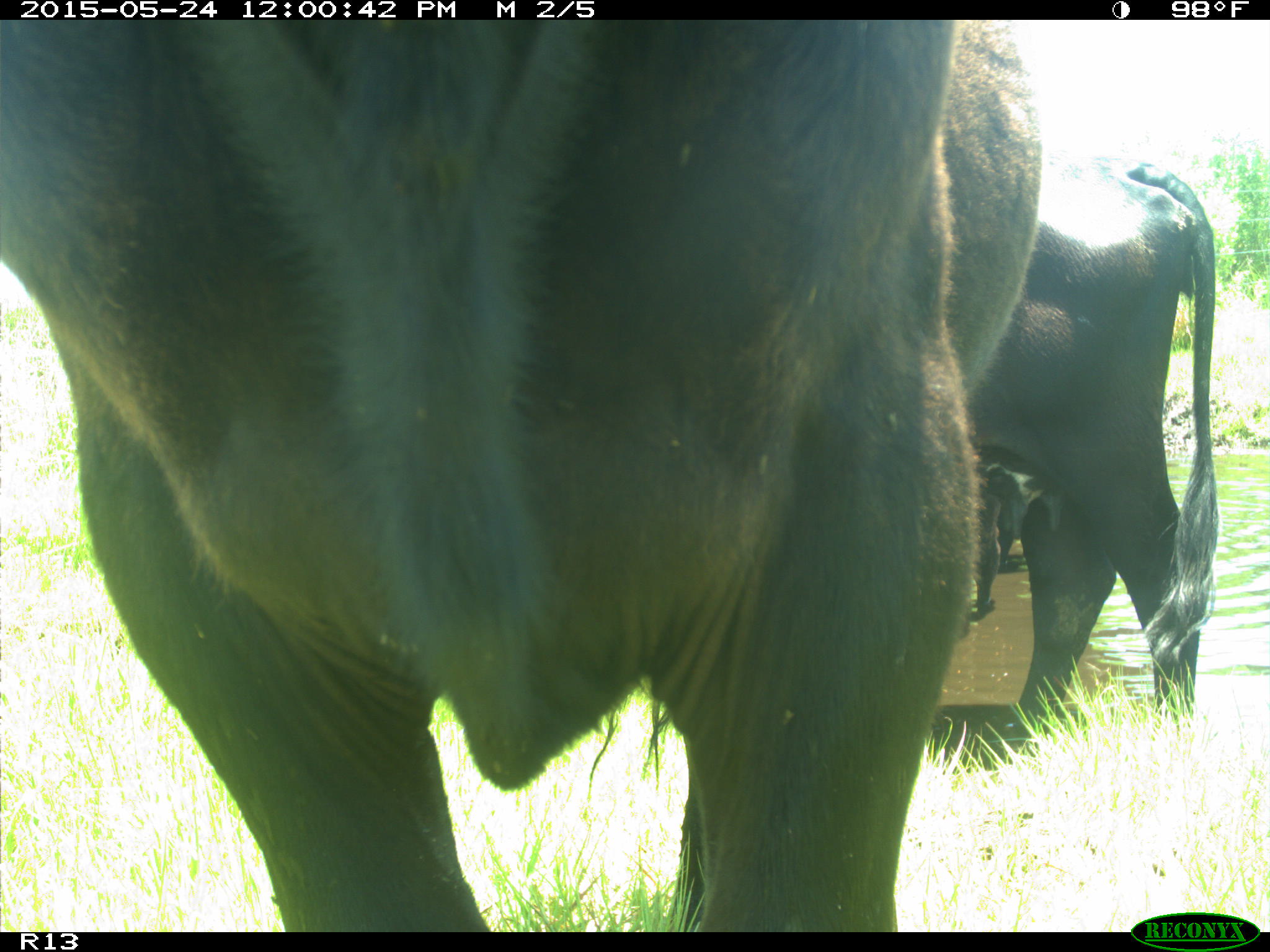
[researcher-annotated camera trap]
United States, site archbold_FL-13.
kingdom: Animalia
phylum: Chordata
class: Mammalia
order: Artiodactyla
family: Bovidae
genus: Bos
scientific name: Bos taurus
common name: domestic cow